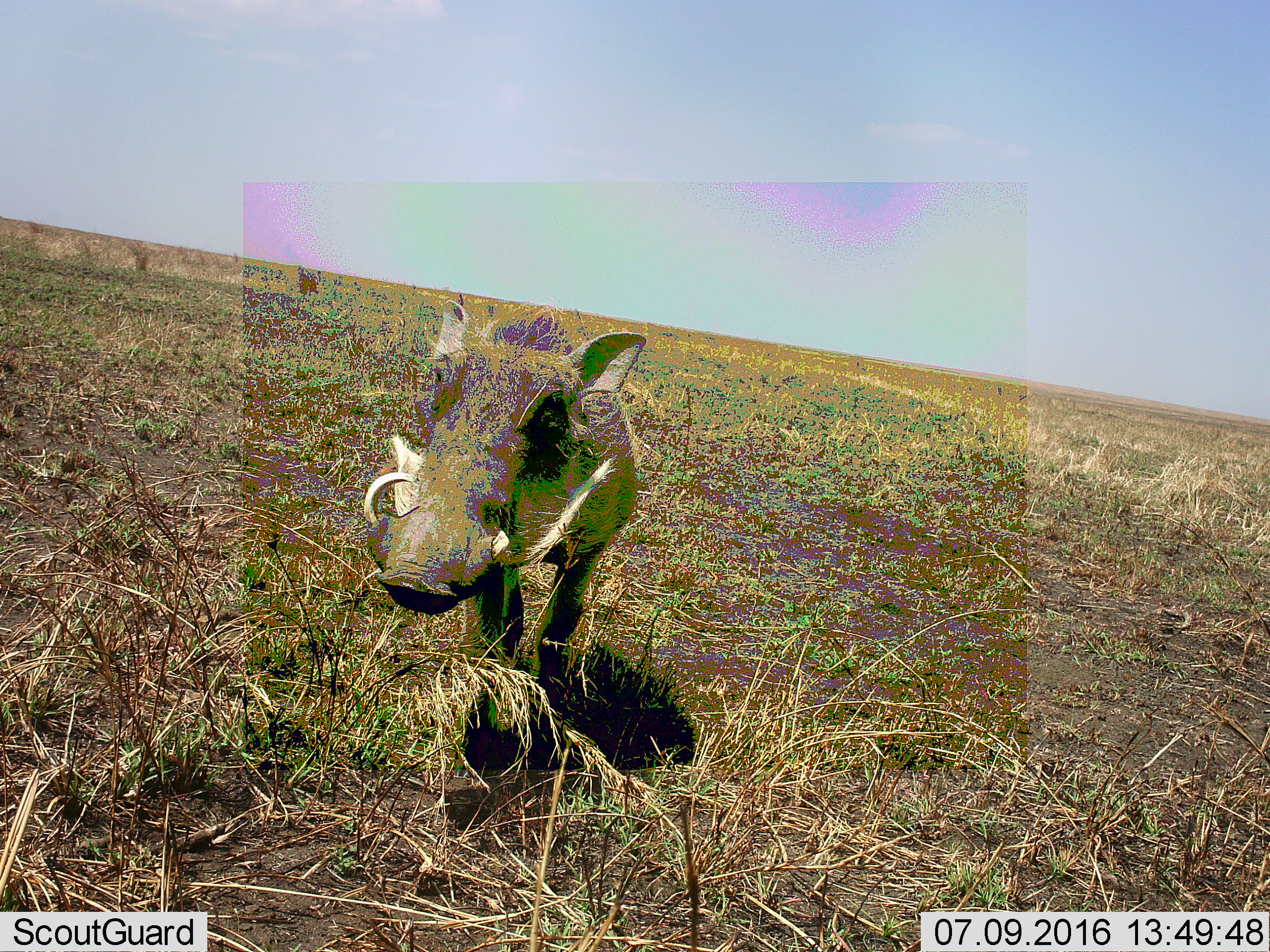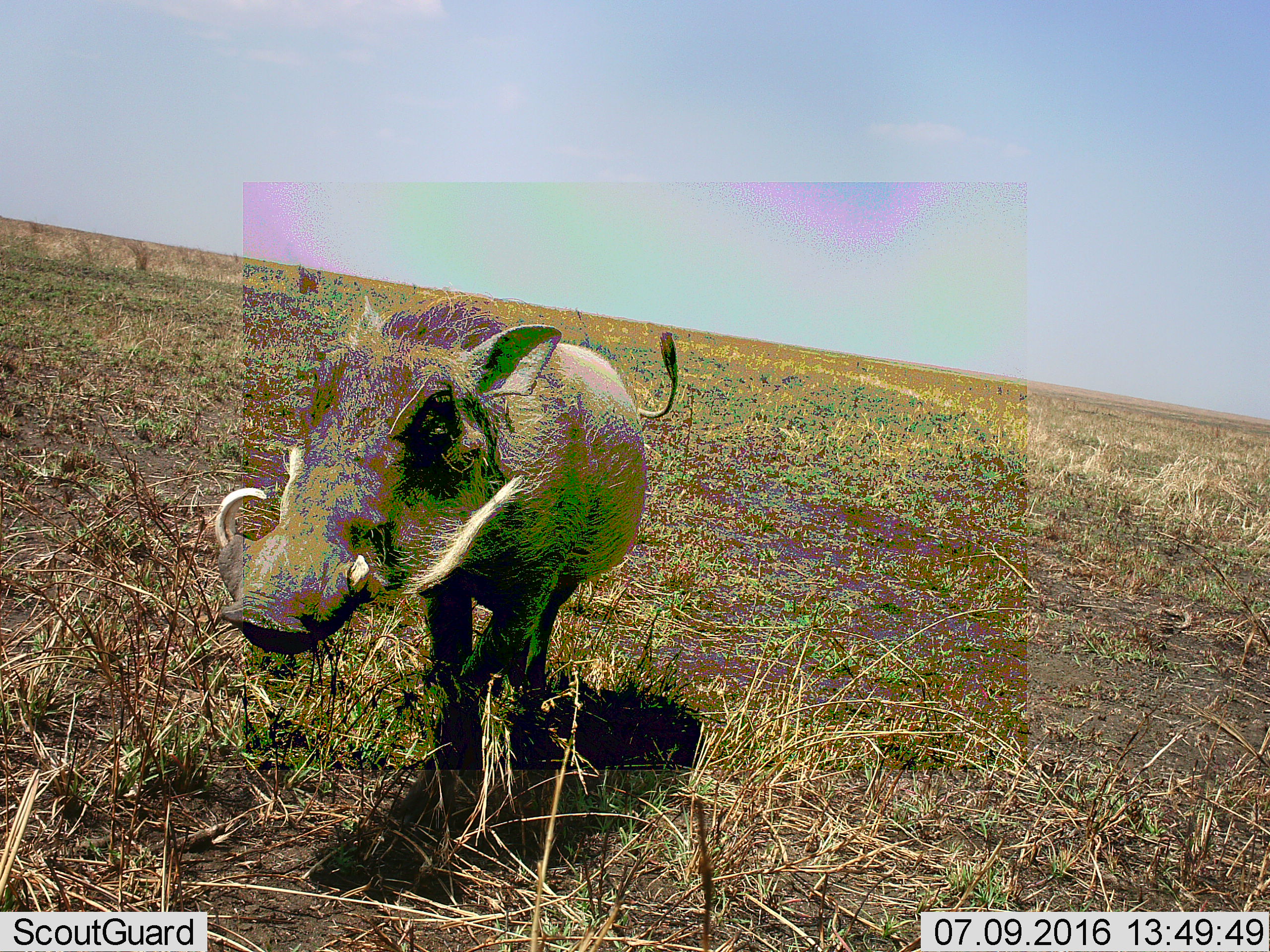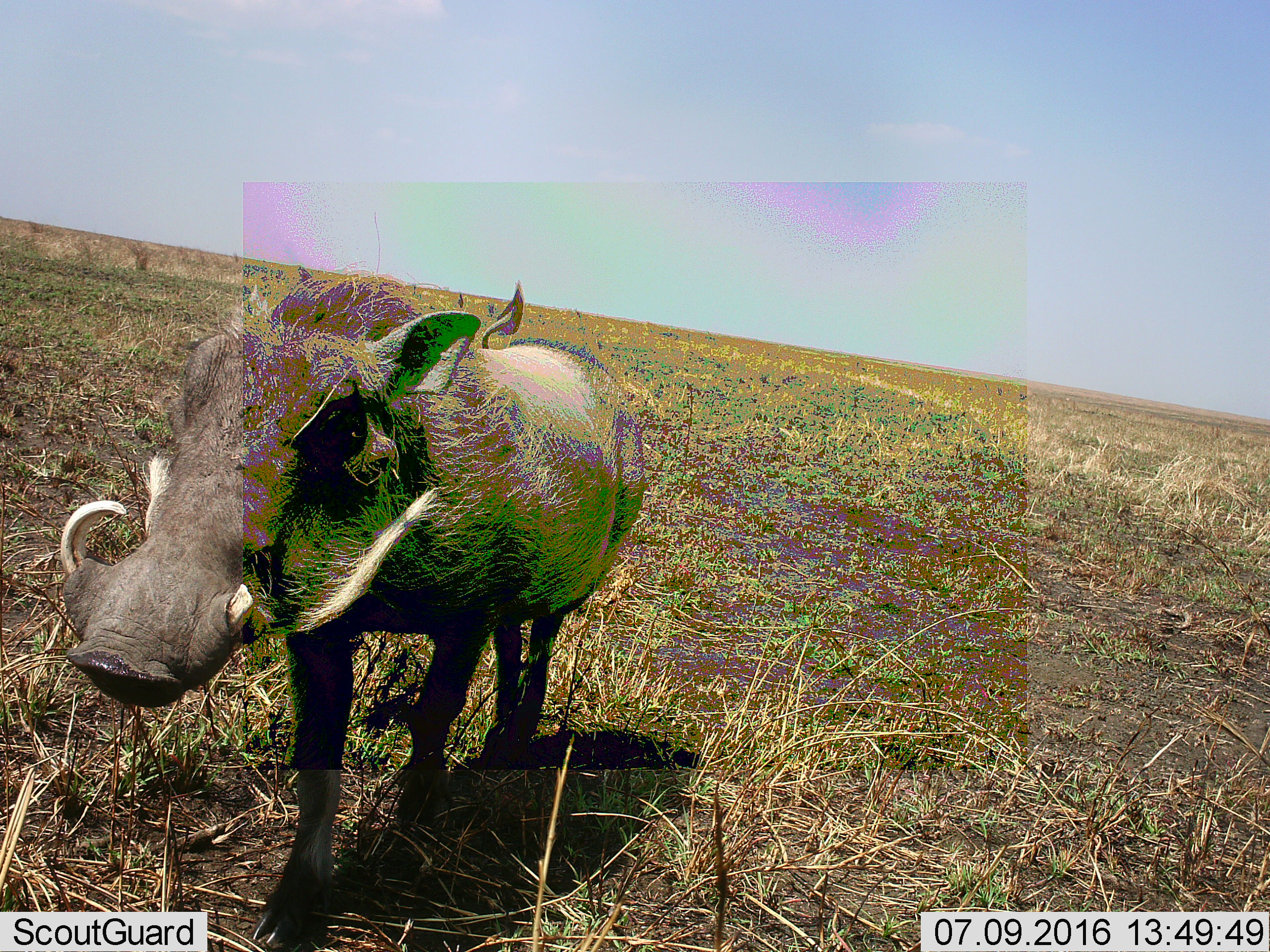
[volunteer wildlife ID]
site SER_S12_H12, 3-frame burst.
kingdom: Animalia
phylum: Chordata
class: Mammalia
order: Artiodactyla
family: Suidae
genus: Phacochoerus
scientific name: Phacochoerus africanus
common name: warthog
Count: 1.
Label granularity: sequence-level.